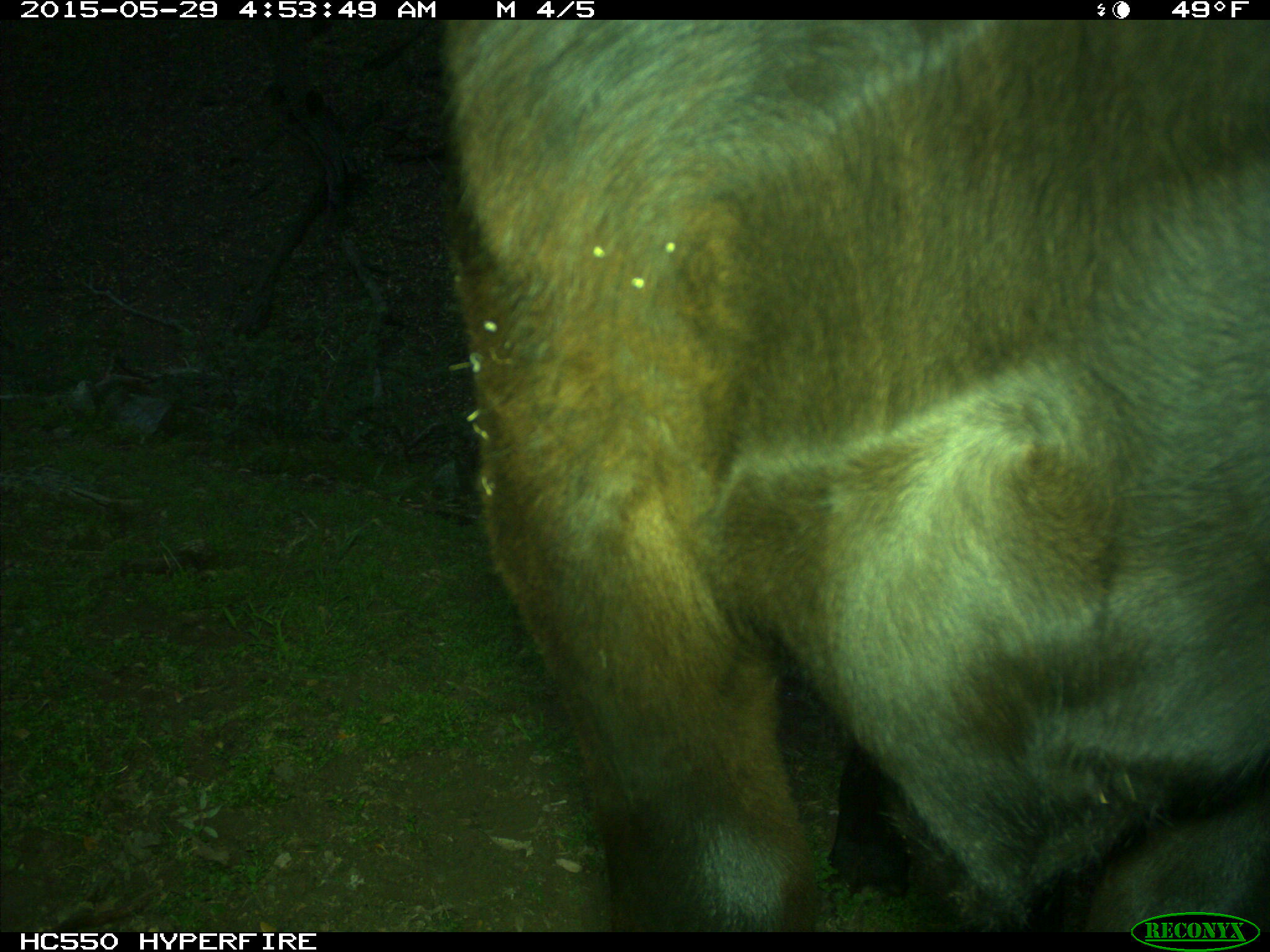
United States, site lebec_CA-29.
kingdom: Animalia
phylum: Chordata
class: Mammalia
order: Artiodactyla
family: Bovidae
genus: Bos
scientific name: Bos taurus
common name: domestic cow